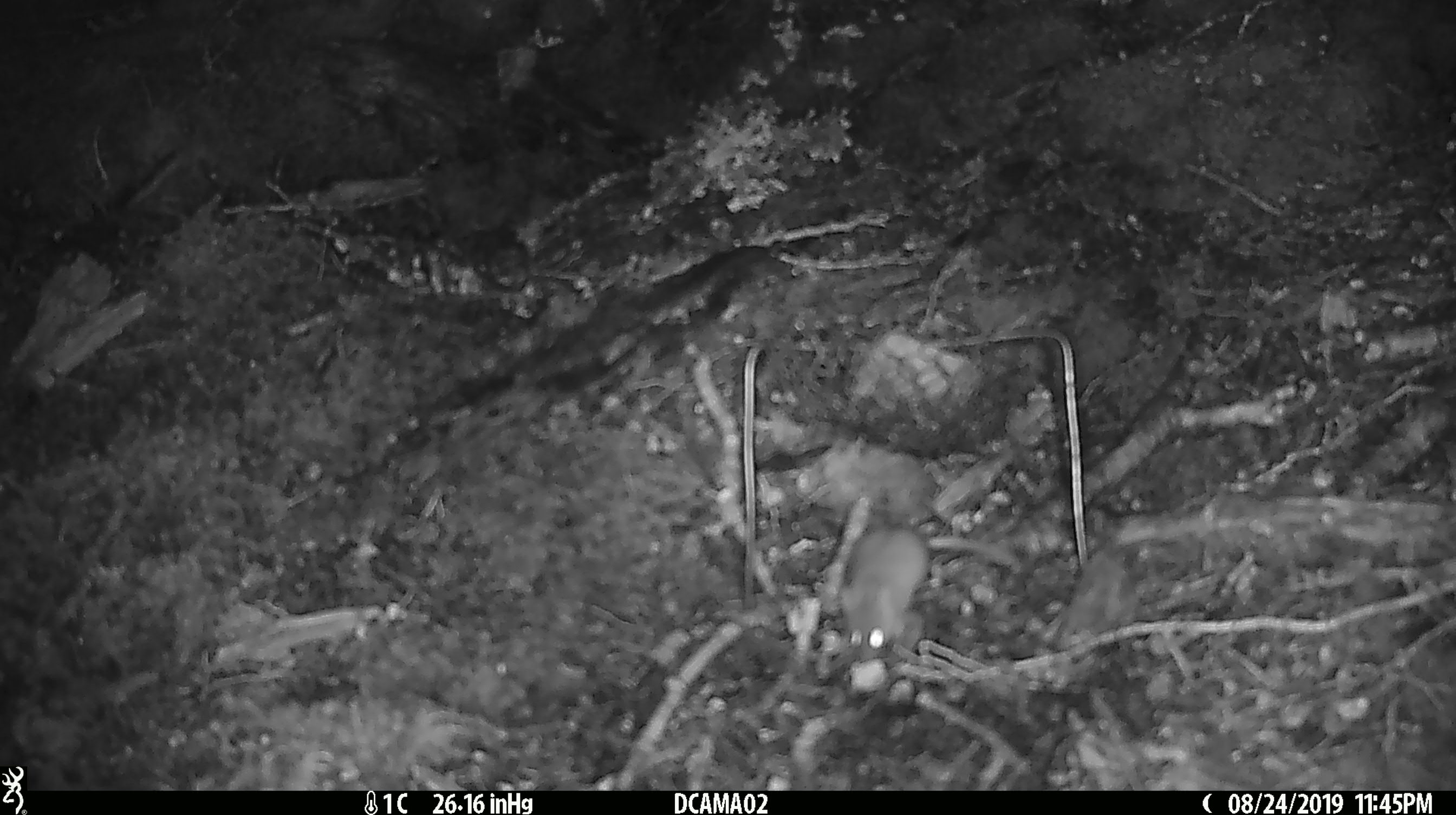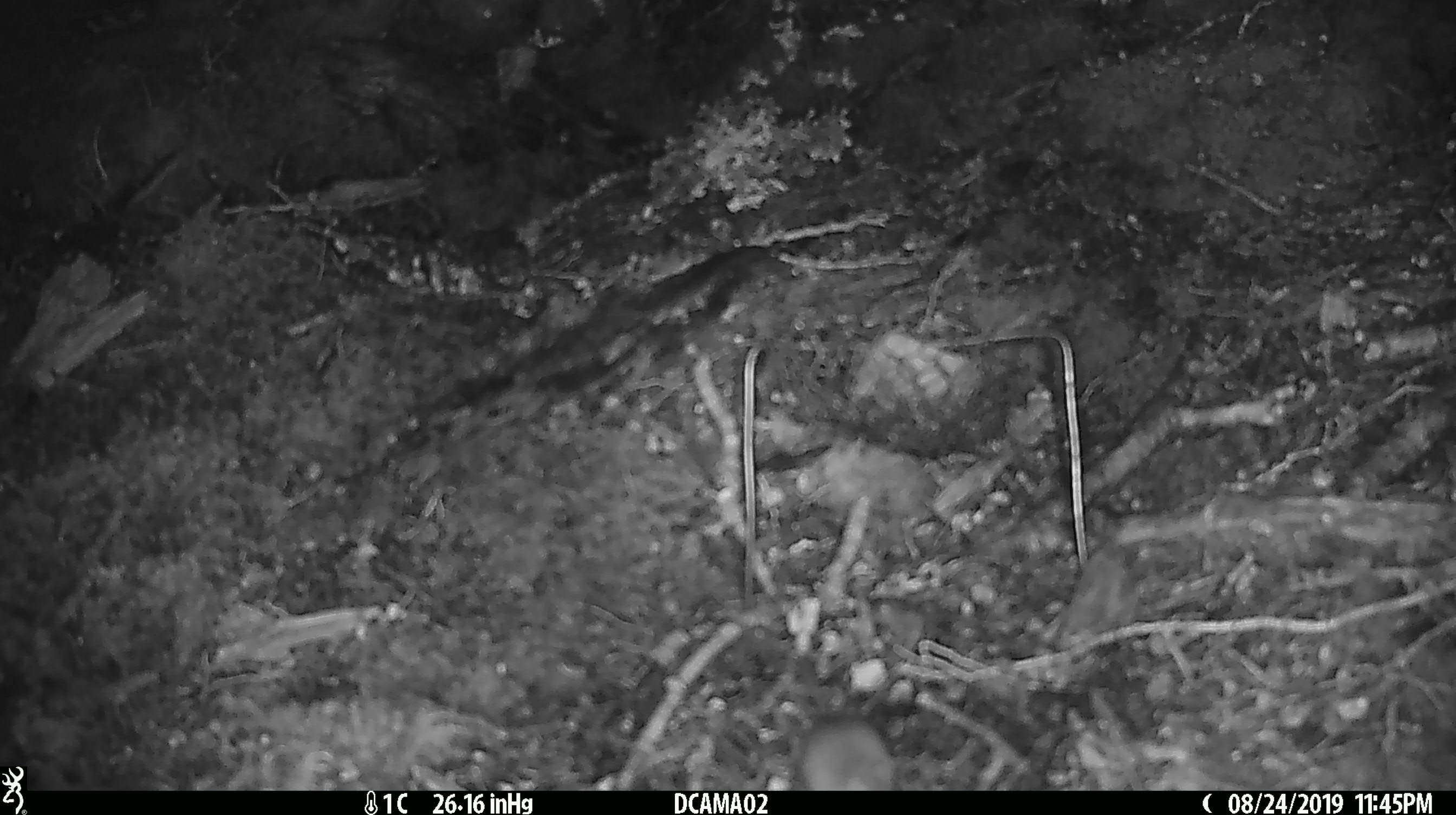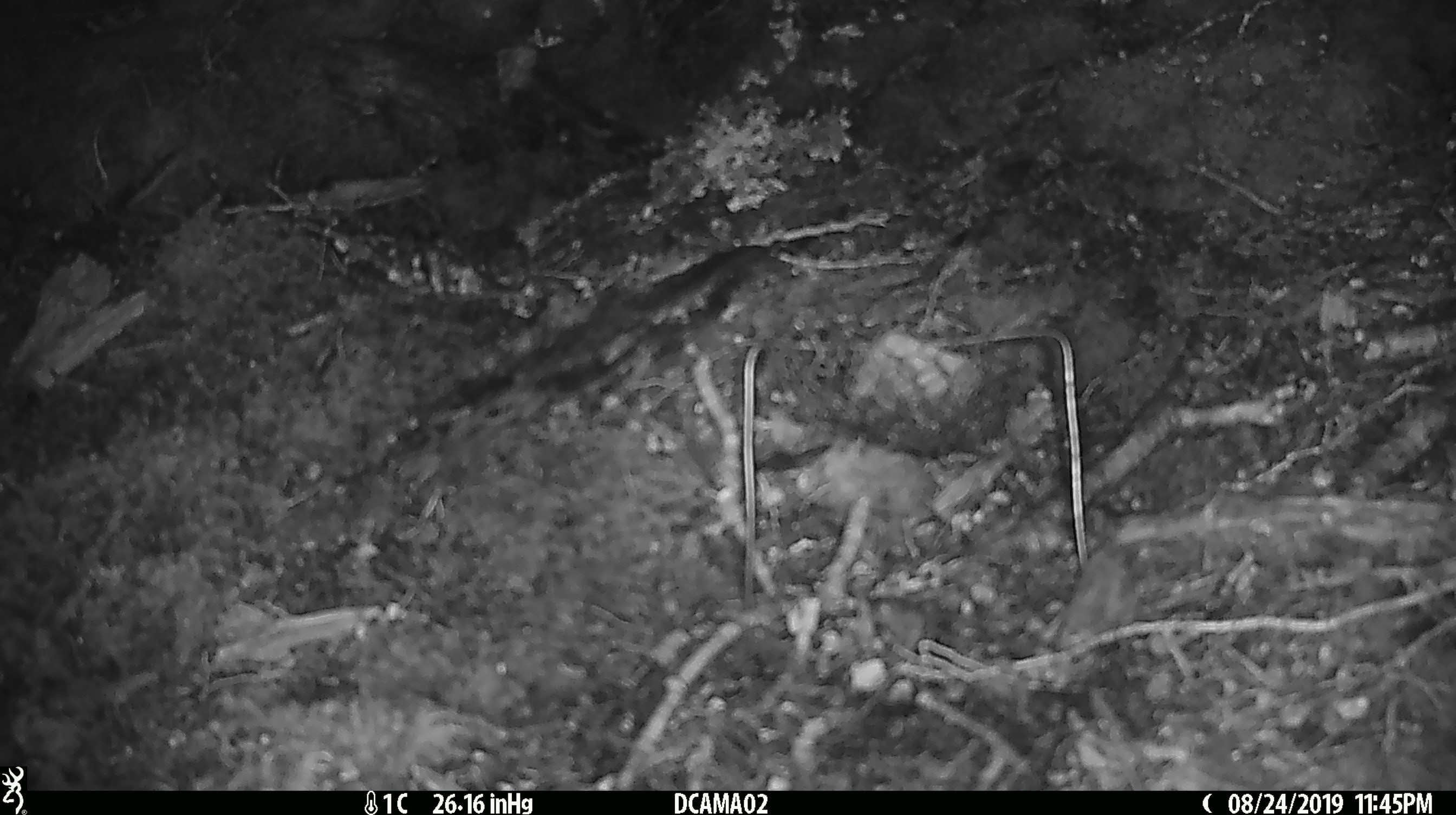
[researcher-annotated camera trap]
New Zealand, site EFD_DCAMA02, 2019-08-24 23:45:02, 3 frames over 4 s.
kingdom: Animalia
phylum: Chordata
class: Mammalia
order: Rodentia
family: Muridae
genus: Mus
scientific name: Mus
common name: mouse